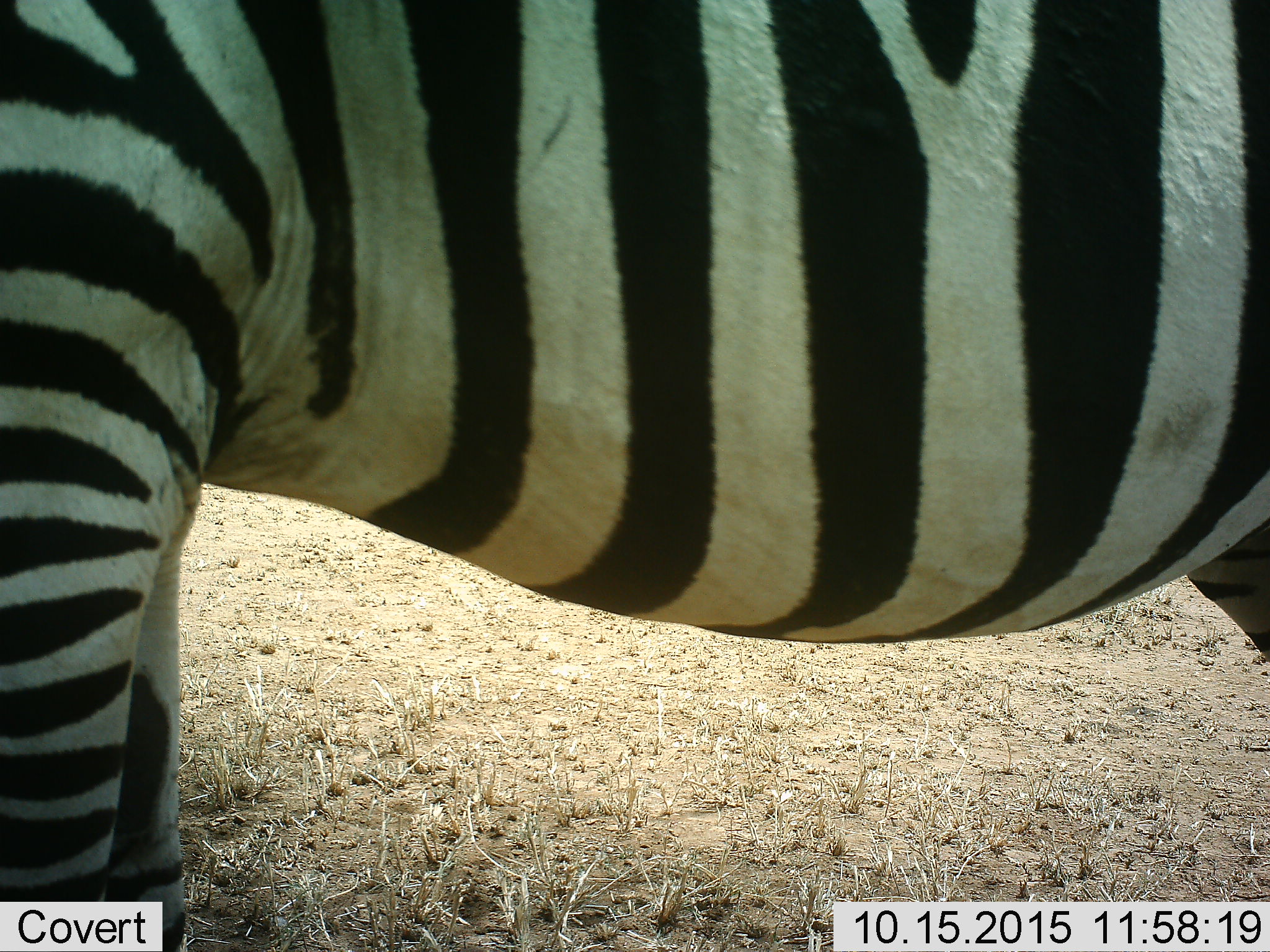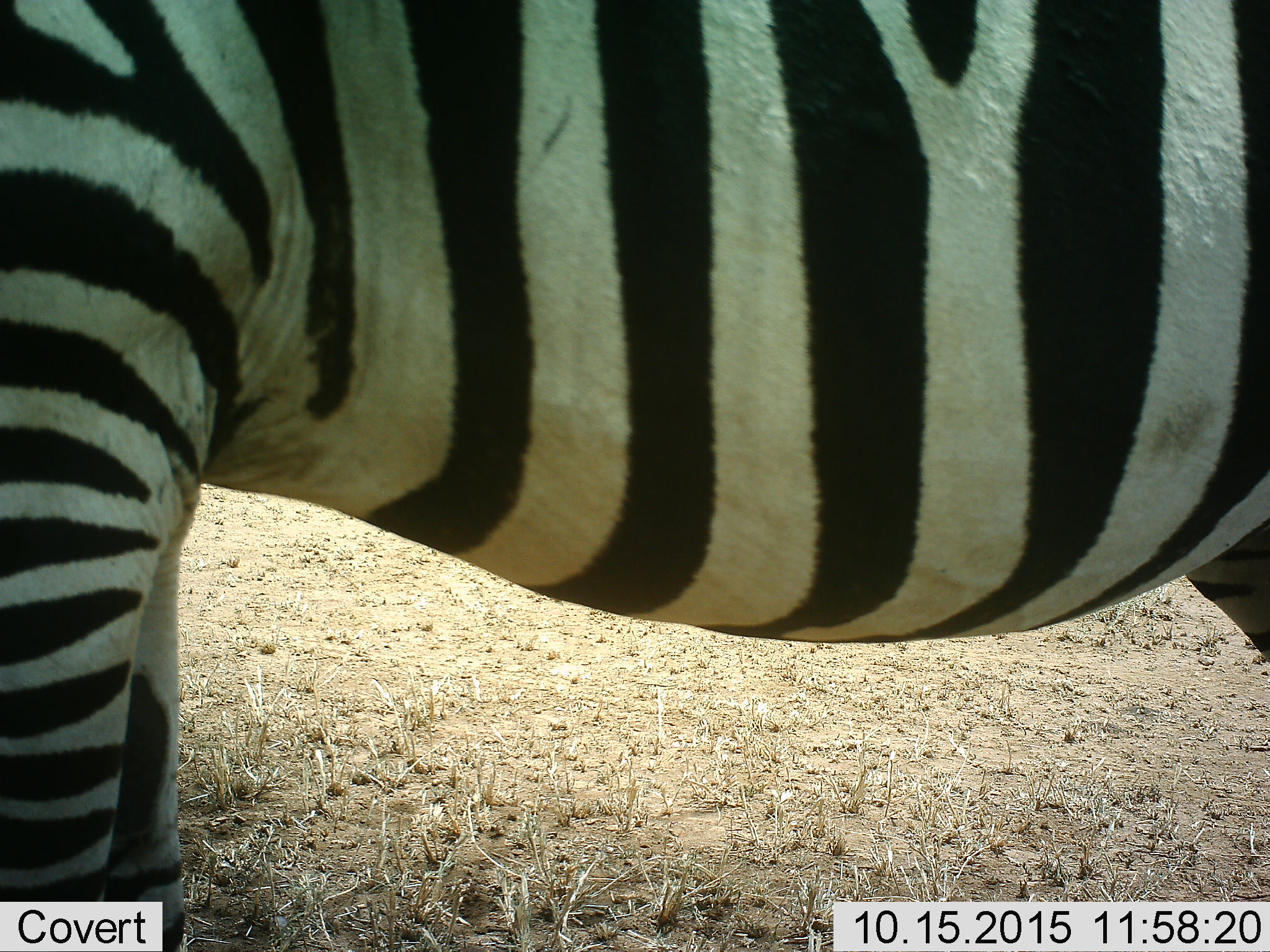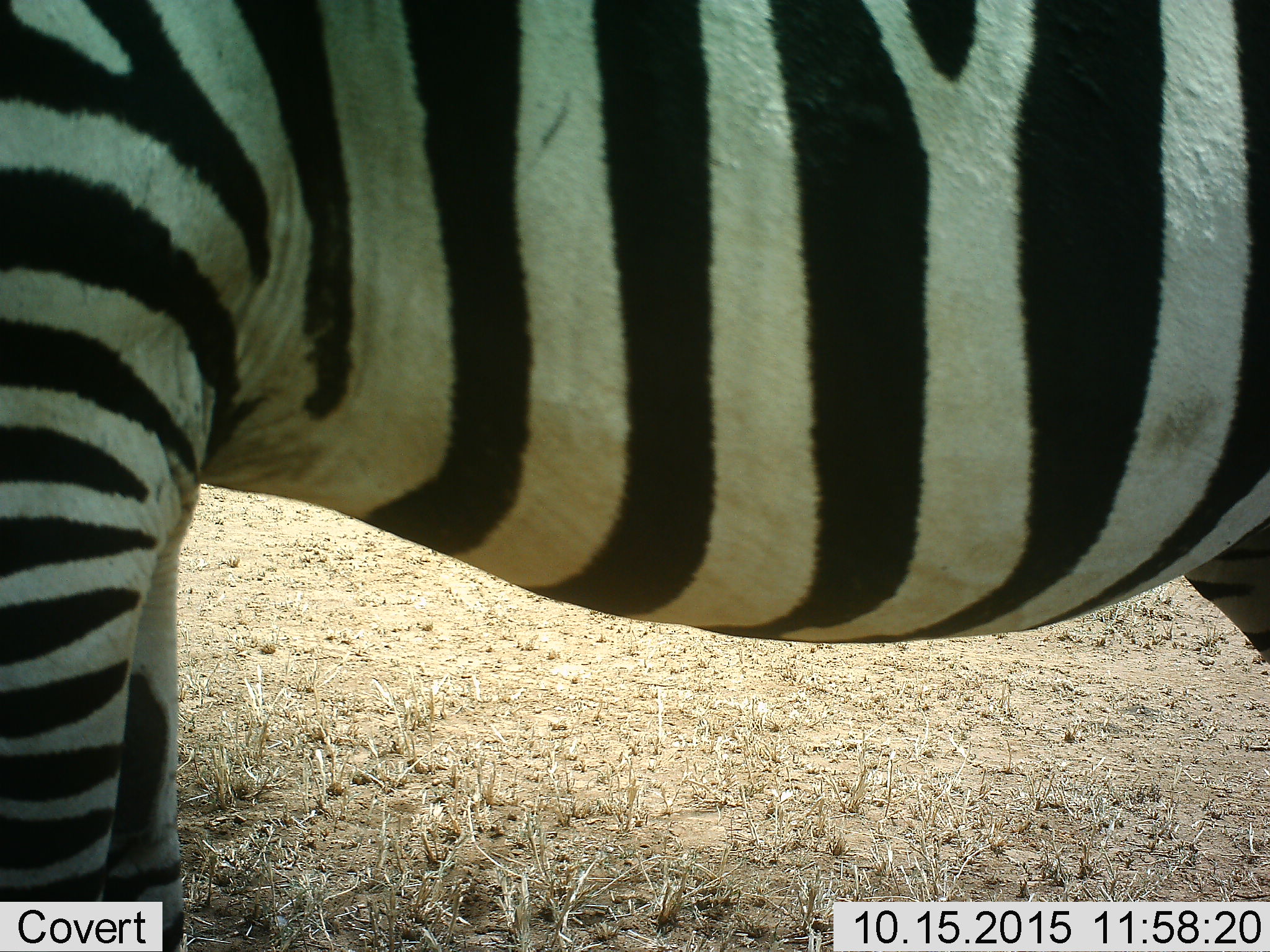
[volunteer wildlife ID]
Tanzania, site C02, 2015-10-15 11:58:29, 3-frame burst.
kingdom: Animalia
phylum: Chordata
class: Mammalia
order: Perissodactyla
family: Equidae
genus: Equus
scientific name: Equus quagga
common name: plains zebra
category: zebra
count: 1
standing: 95%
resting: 0%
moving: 5%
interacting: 0%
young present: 0%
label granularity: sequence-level